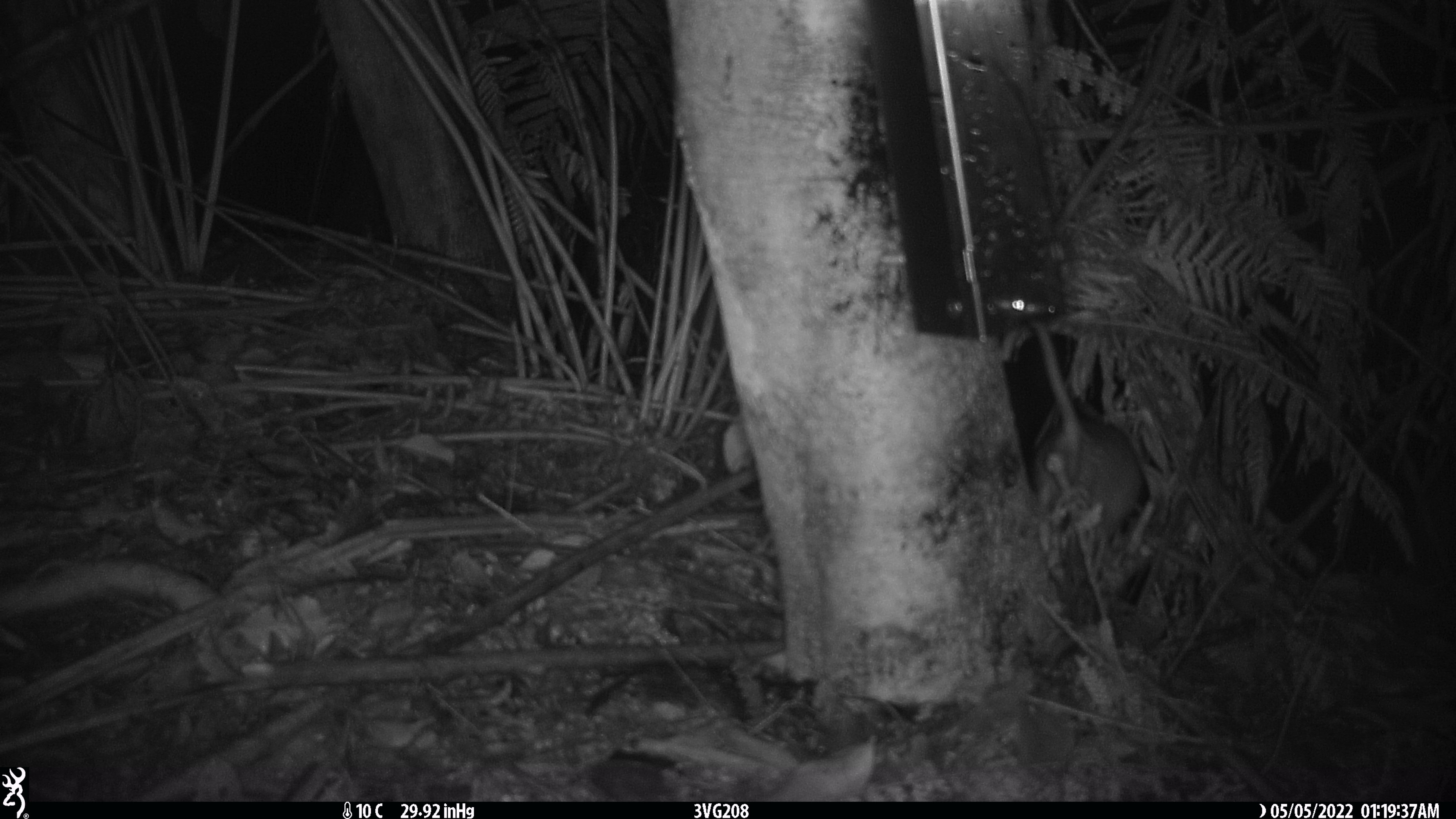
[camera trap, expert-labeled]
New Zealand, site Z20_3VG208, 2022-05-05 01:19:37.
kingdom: Animalia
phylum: Chordata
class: Mammalia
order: Rodentia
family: Muridae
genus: Rattus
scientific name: Rattus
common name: rat